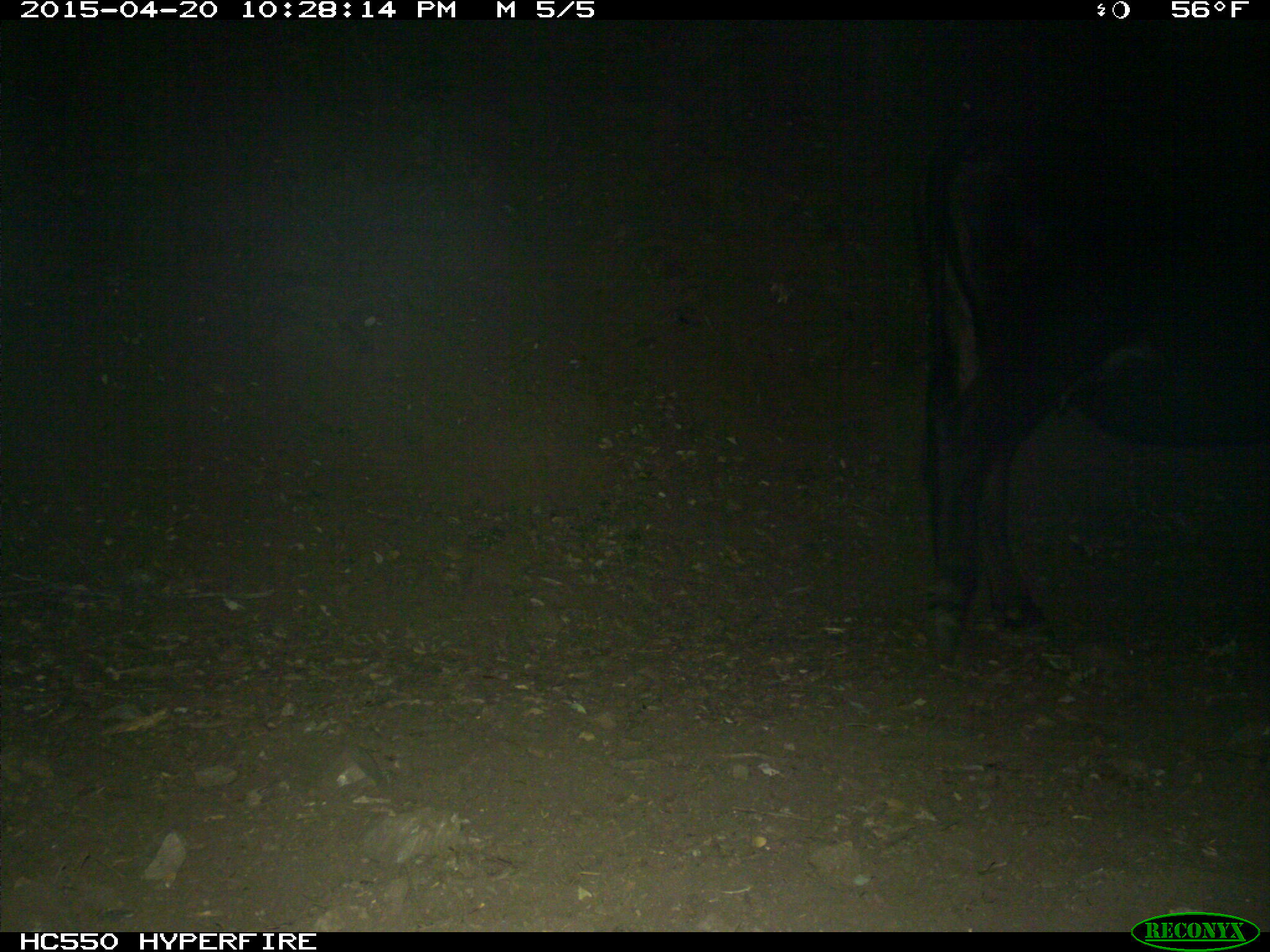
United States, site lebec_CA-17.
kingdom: Animalia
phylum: Chordata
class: Mammalia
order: Artiodactyla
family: Bovidae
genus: Bos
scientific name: Bos taurus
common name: domestic cow